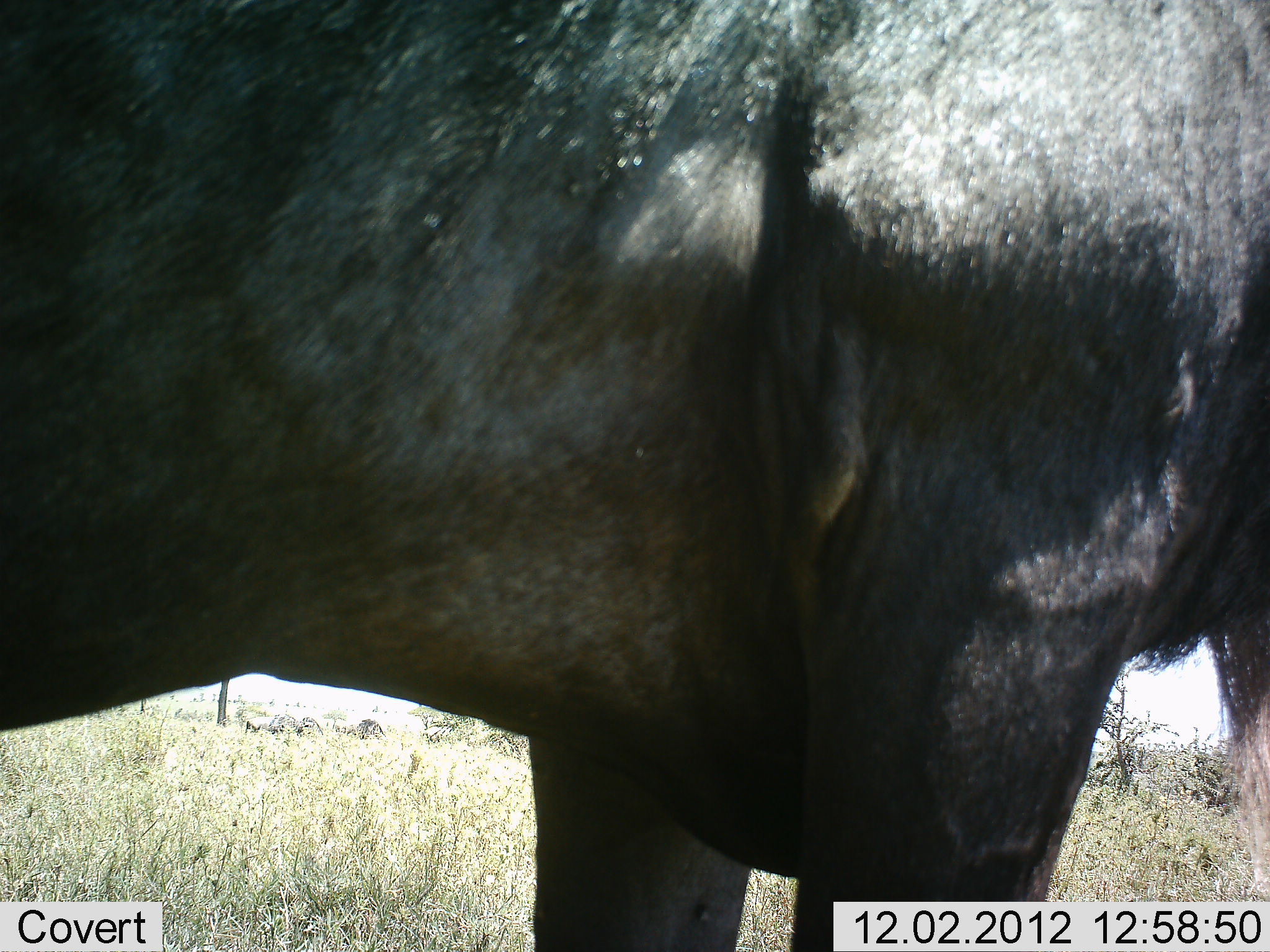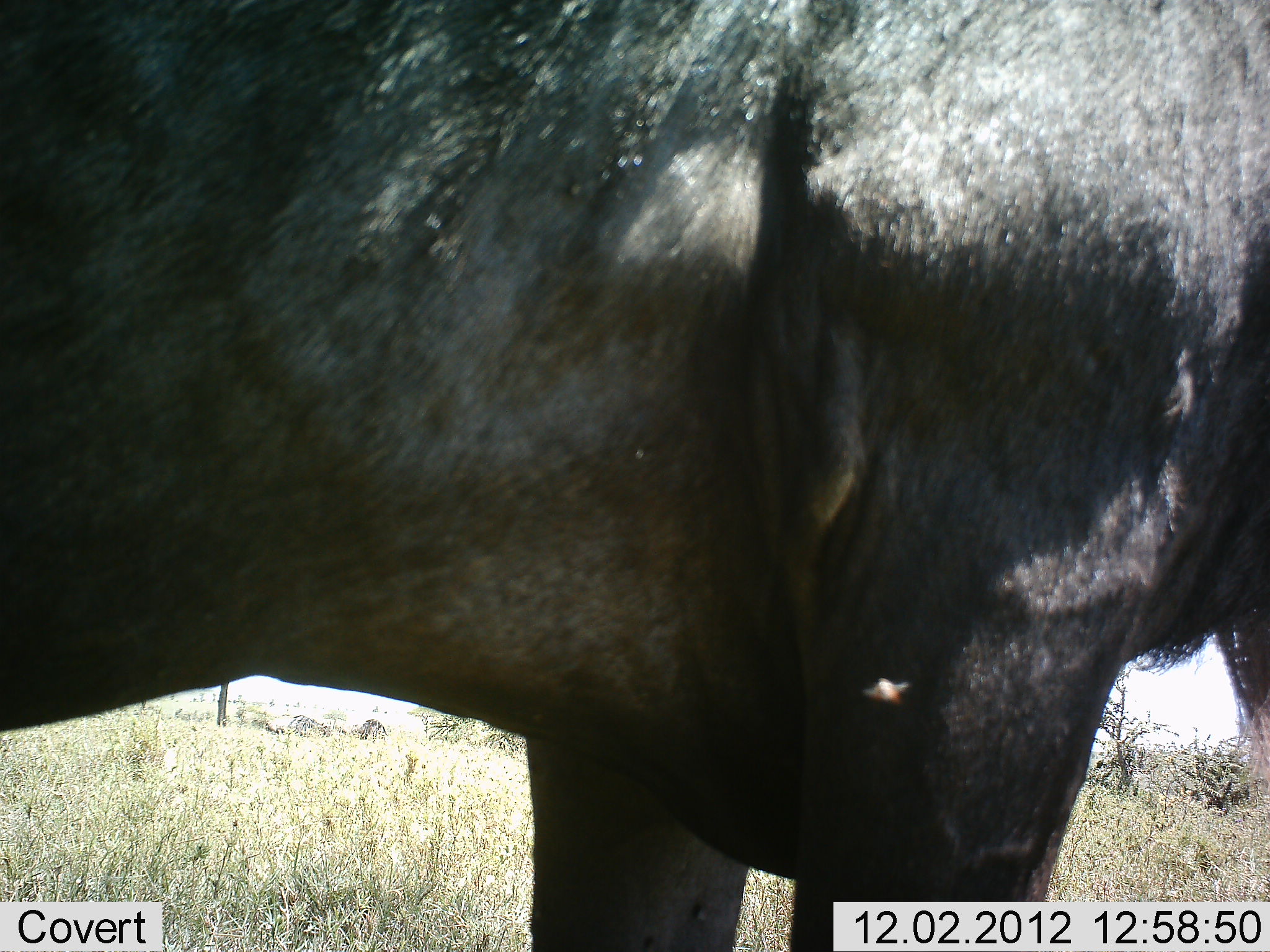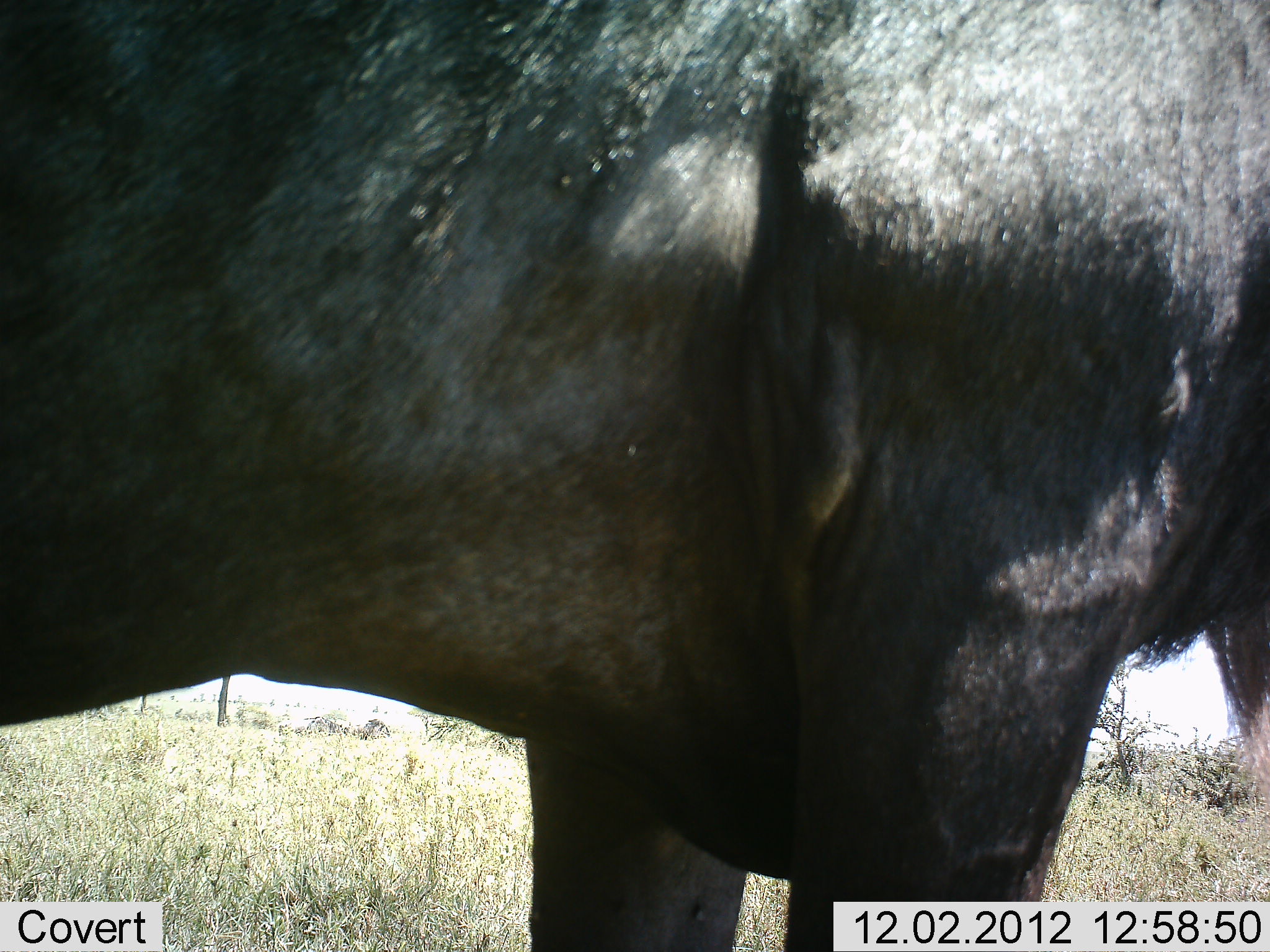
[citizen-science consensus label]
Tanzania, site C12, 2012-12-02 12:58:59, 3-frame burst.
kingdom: Animalia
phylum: Chordata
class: Mammalia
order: Artiodactyla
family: Bovidae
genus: Connochaetes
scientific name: Connochaetes taurinus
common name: blue wildebeest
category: wildebeest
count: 1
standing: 100%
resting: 0%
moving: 0%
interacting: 0%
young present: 0%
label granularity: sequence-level